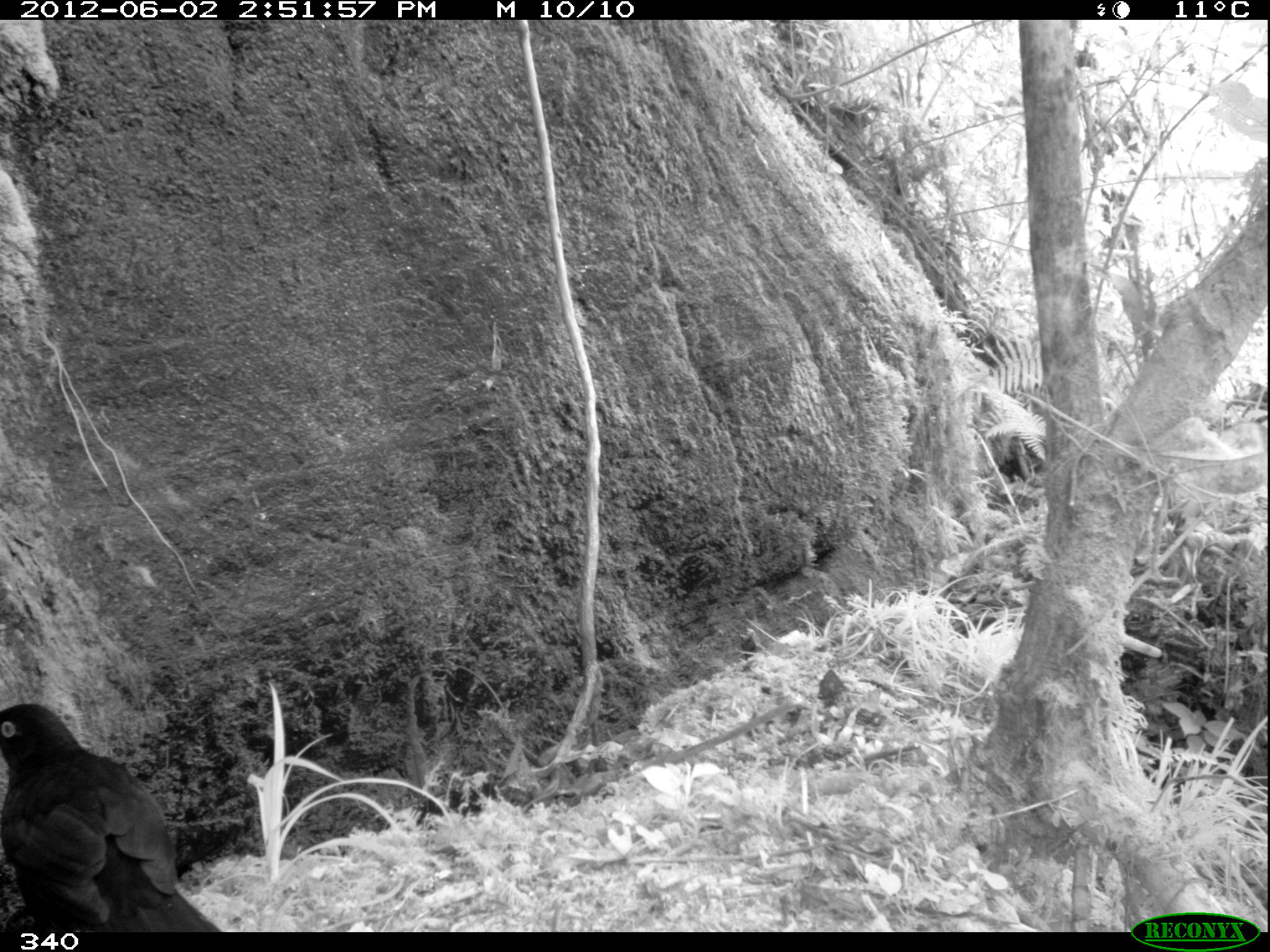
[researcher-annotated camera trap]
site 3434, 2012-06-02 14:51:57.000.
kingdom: Animalia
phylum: Chordata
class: Aves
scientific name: Aves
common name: bird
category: unknown bird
Unknown bird (bird) (Aves).